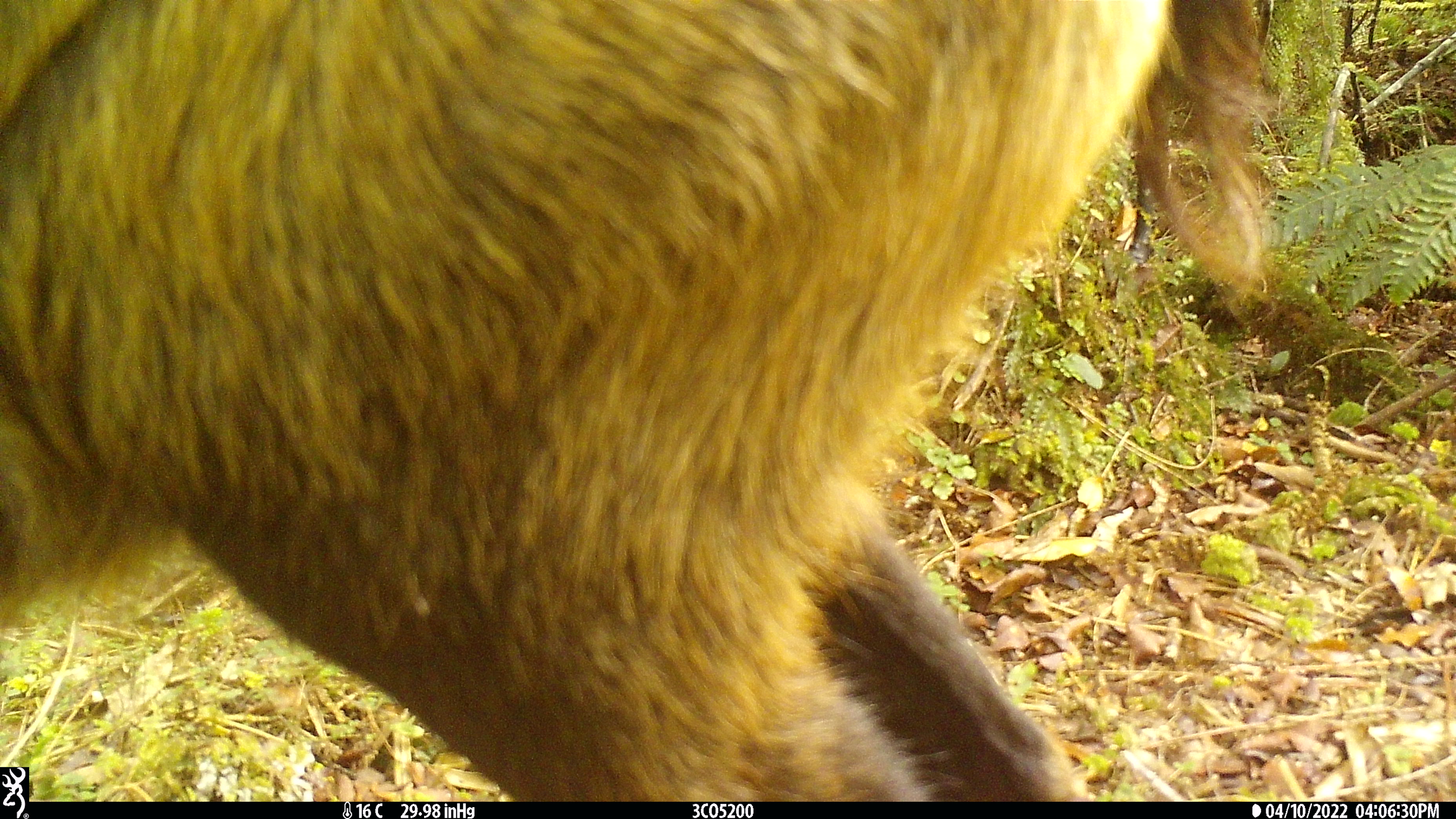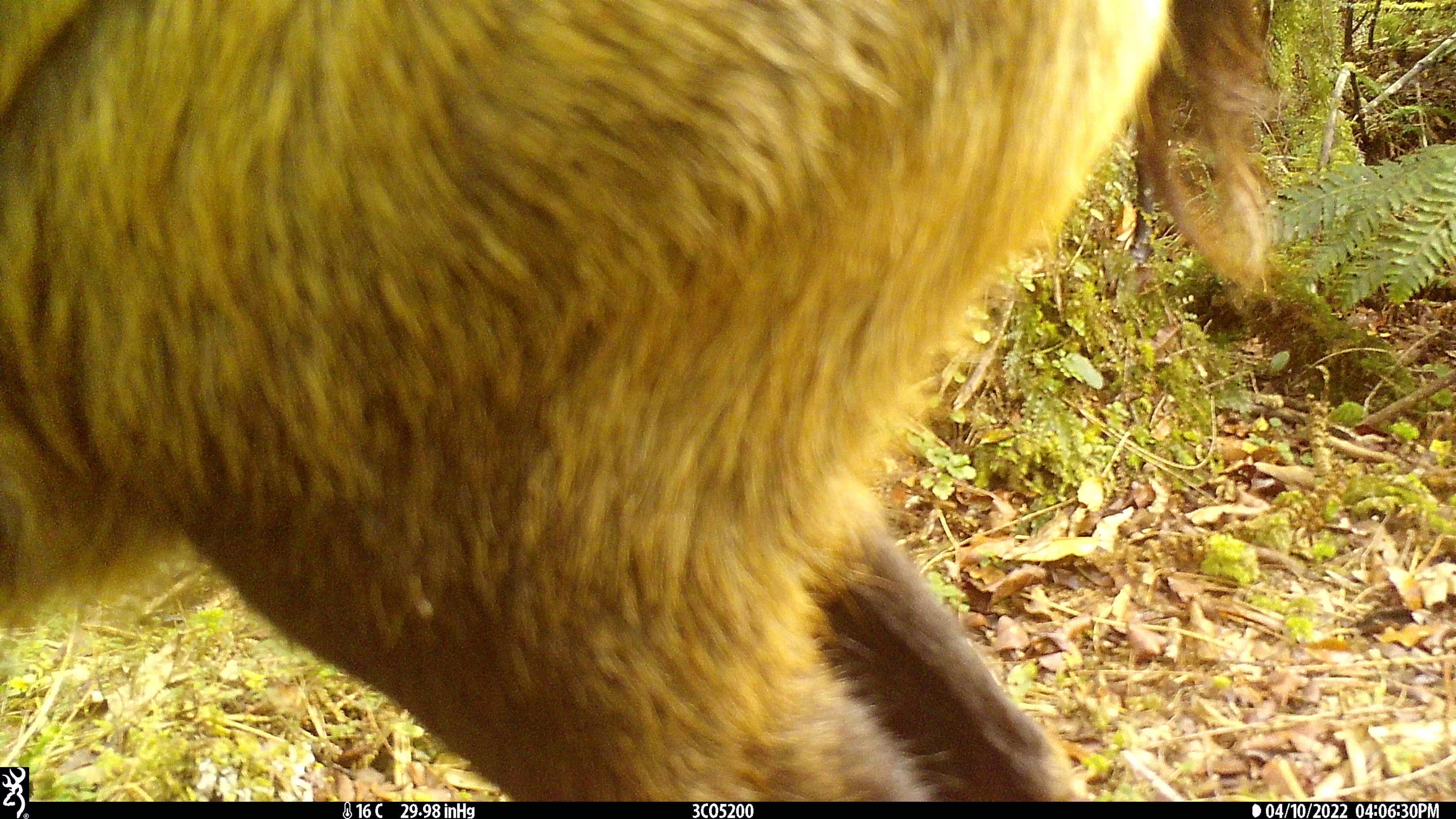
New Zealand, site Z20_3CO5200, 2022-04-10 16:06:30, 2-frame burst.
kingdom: Animalia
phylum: Chordata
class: Mammalia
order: Artiodactyla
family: Bovidae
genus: Rupicapra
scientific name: Rupicapra rupicapra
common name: alpine chamois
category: chamois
Chamois (alpine chamois) (Rupicapra rupicapra).